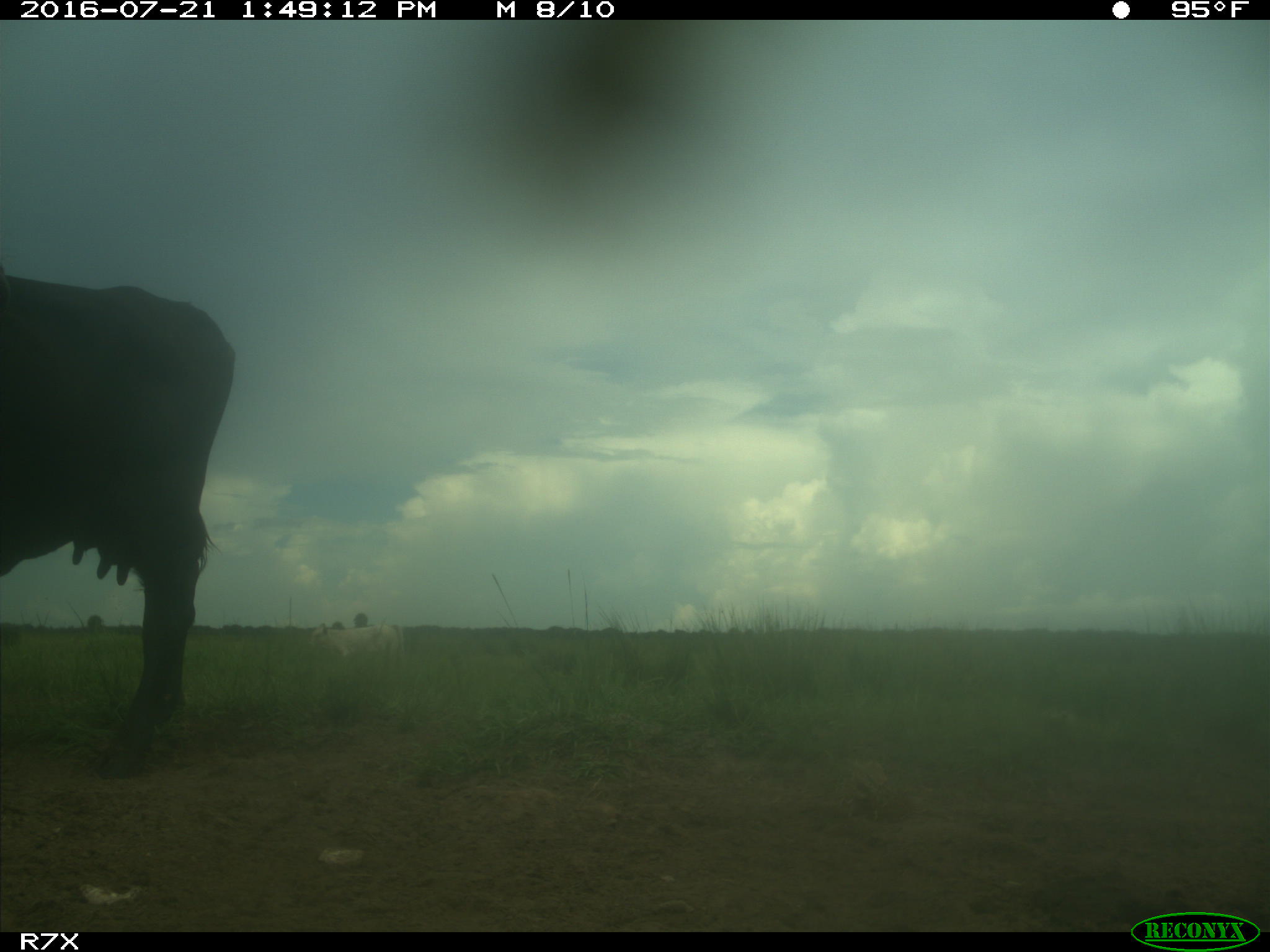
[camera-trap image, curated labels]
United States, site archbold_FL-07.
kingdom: Animalia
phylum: Chordata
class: Mammalia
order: Artiodactyla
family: Bovidae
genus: Bos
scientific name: Bos taurus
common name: domestic cow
Bos taurus (domestic cow).